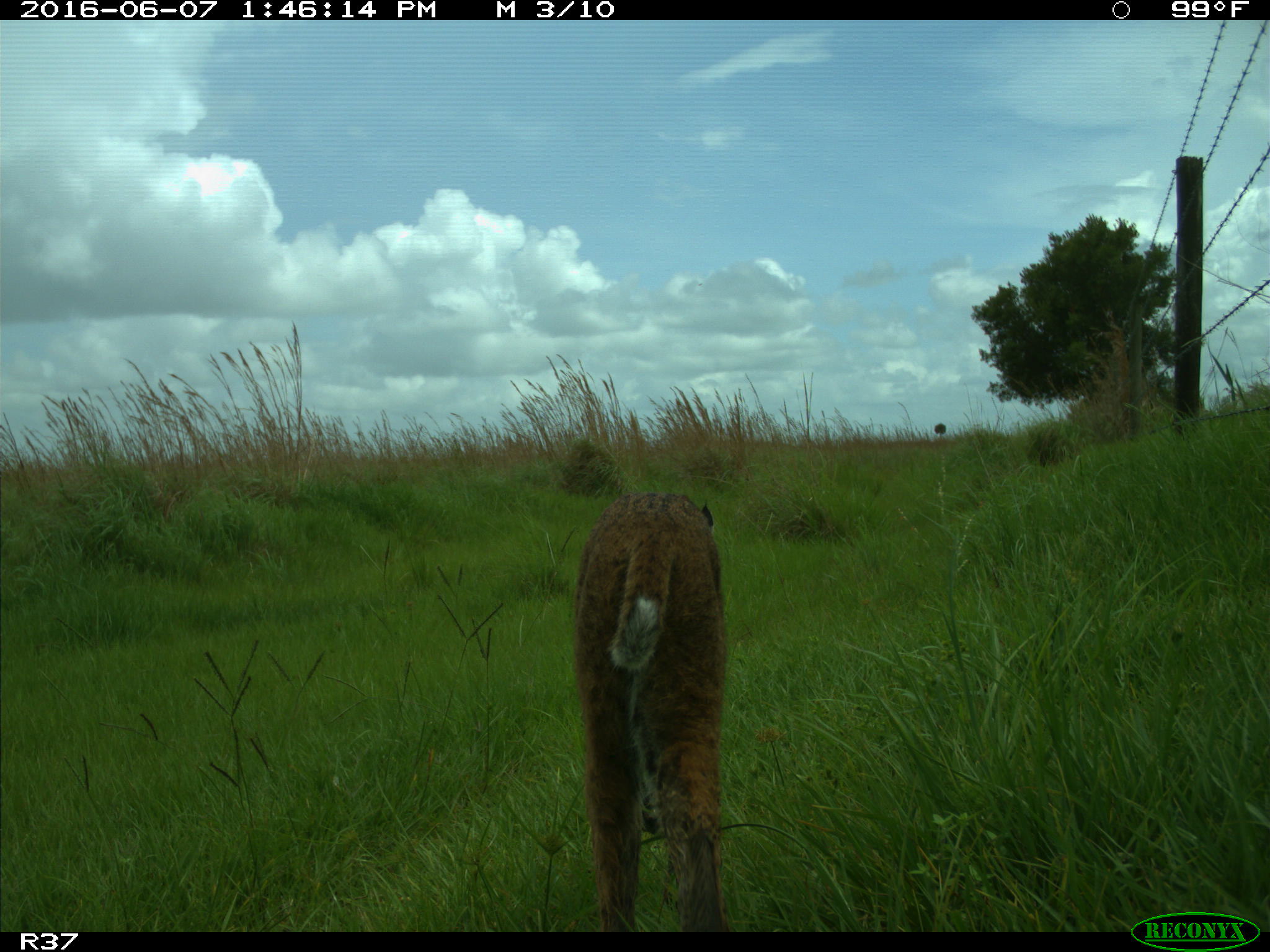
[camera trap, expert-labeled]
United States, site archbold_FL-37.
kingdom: Animalia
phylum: Chordata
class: Mammalia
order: Carnivora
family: Felidae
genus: Lynx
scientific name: Lynx rufus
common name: bobcat